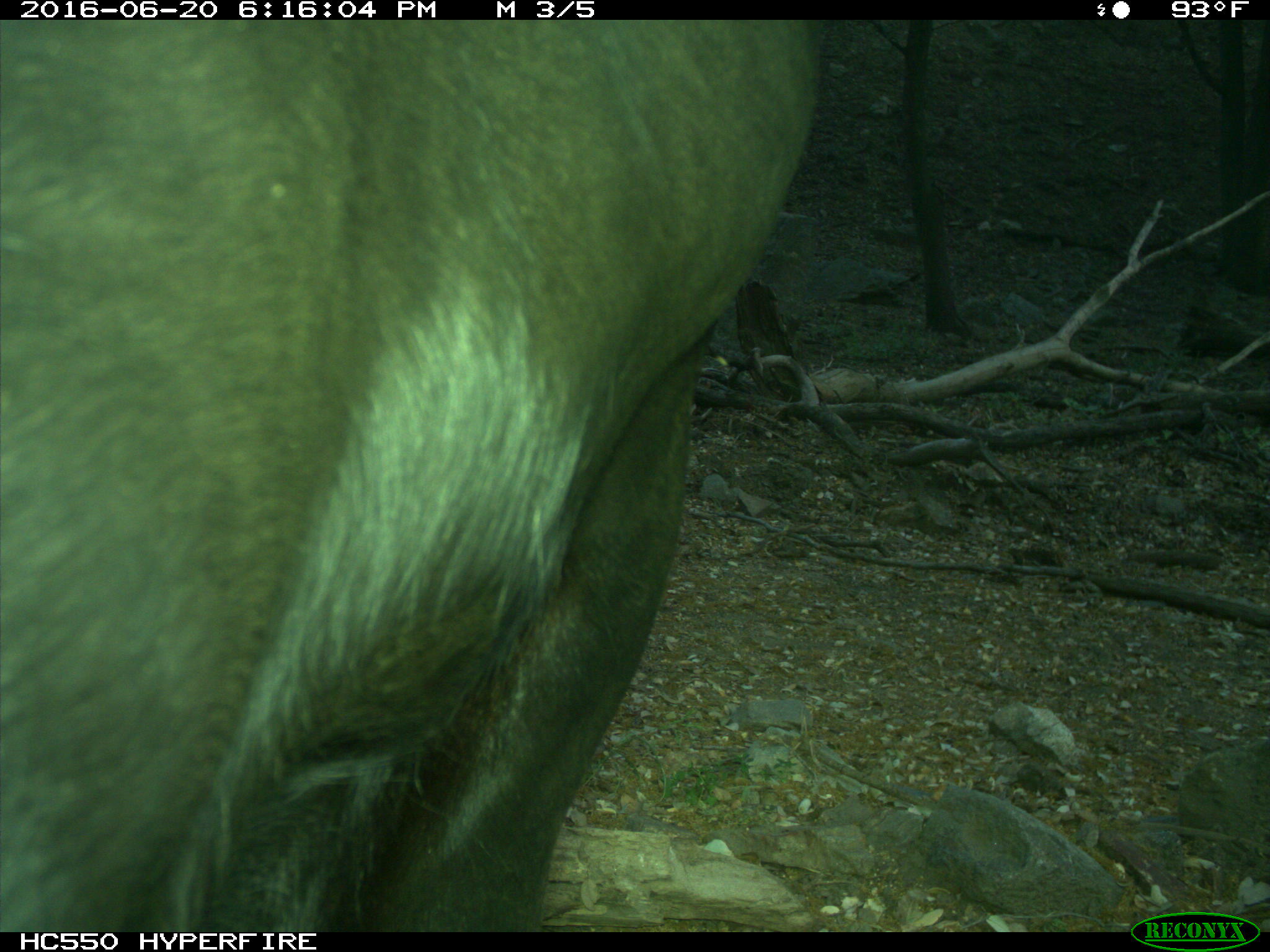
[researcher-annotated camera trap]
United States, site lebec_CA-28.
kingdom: Animalia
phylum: Chordata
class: Mammalia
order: Artiodactyla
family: Bovidae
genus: Bos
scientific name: Bos taurus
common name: domestic cow